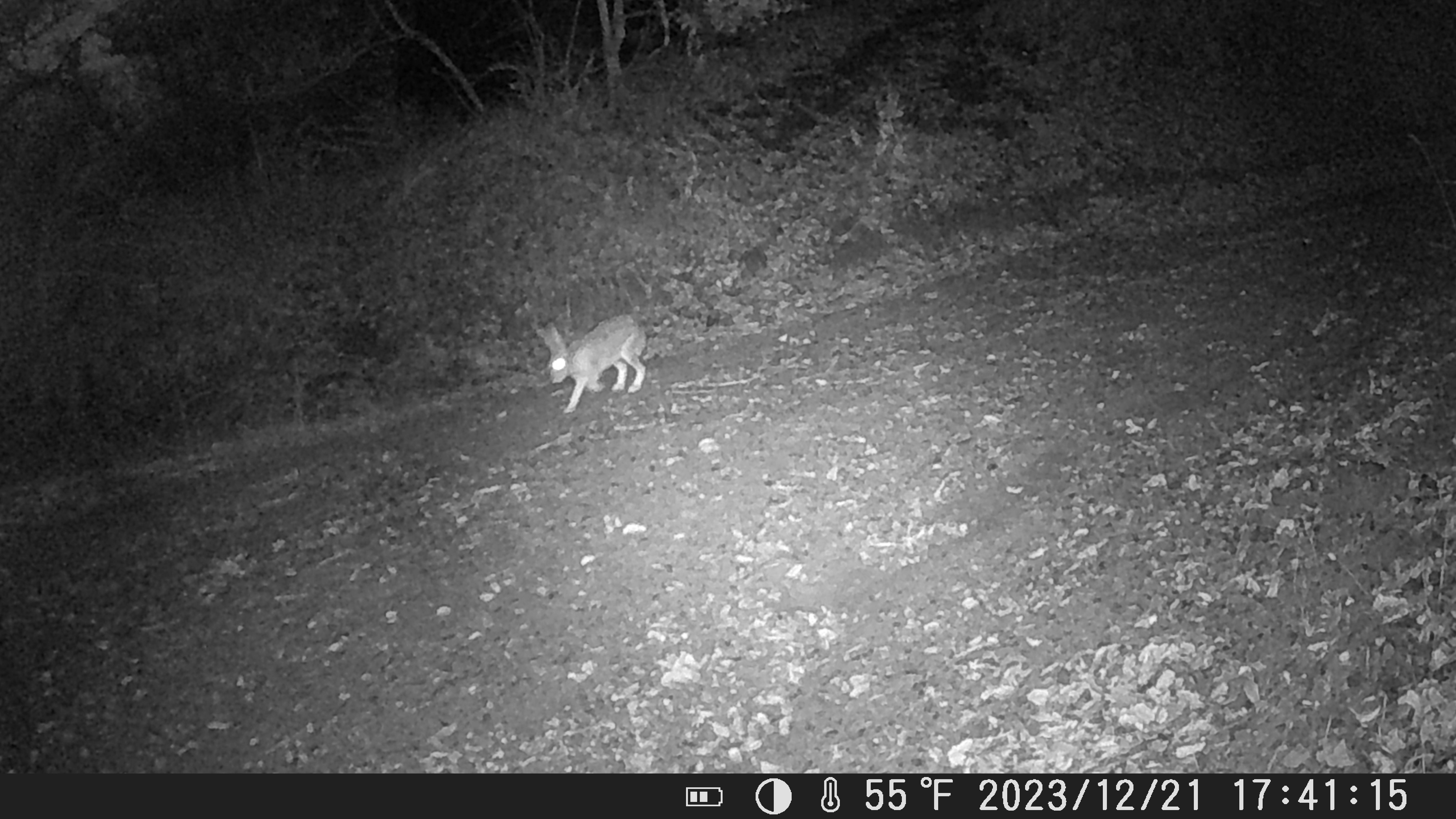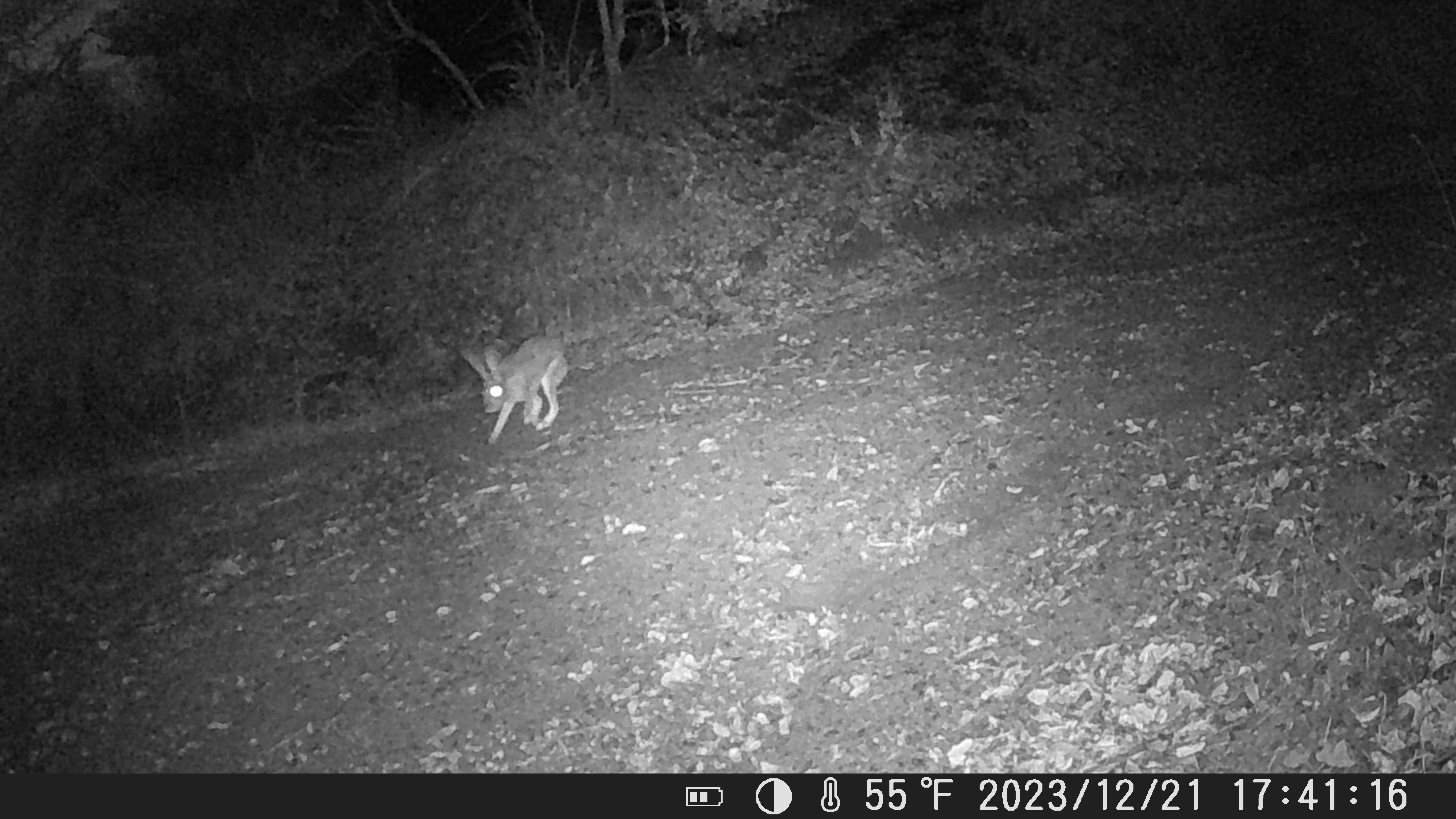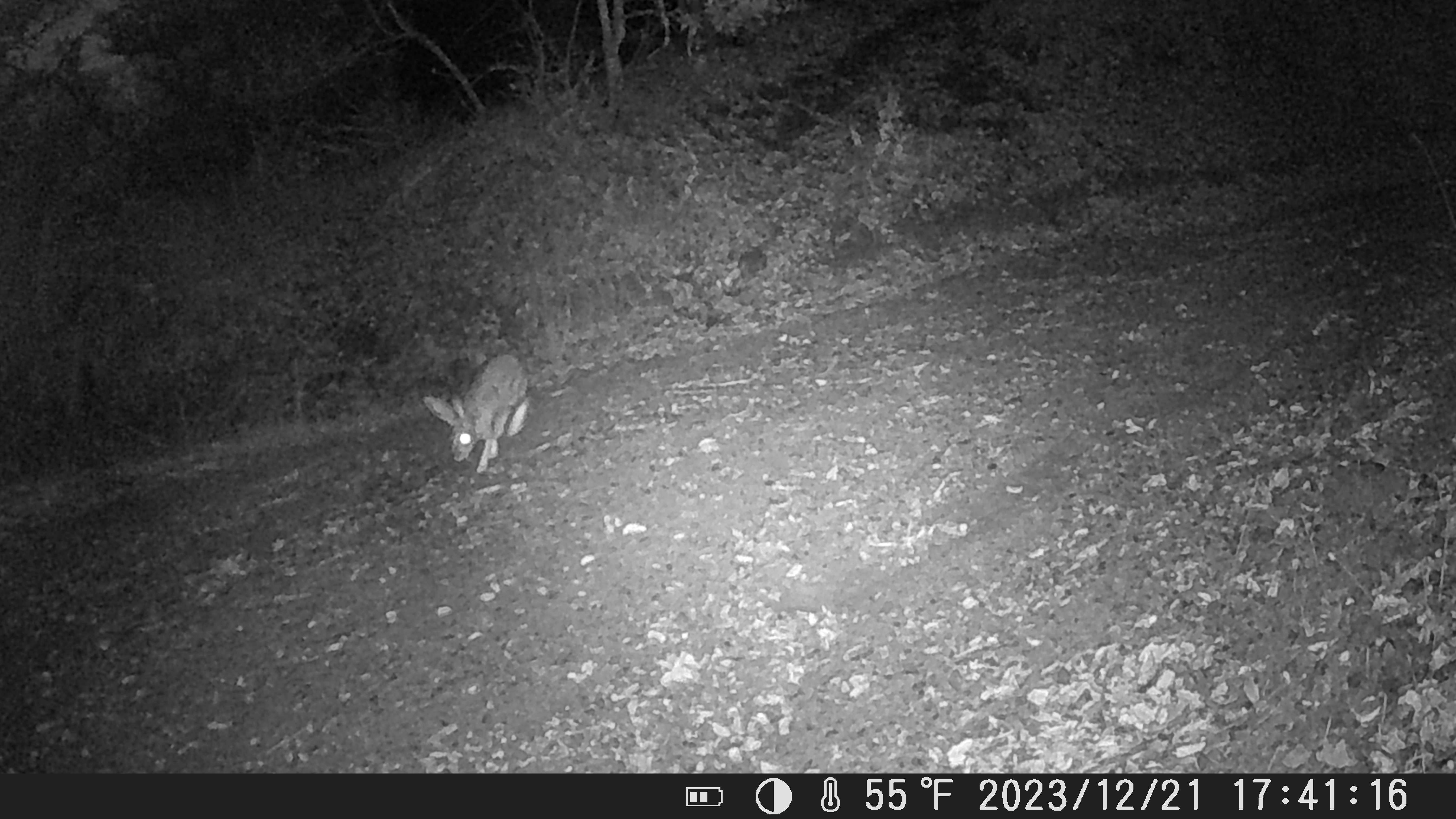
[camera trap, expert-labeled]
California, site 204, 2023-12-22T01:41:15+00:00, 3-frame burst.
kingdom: Animalia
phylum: Chordata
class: Mammalia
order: Lagomorpha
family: Leporidae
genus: Lepus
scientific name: Lepus californicus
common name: black-tailed jackrabbit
Black-tailed jackrabbit (Lepus californicus).